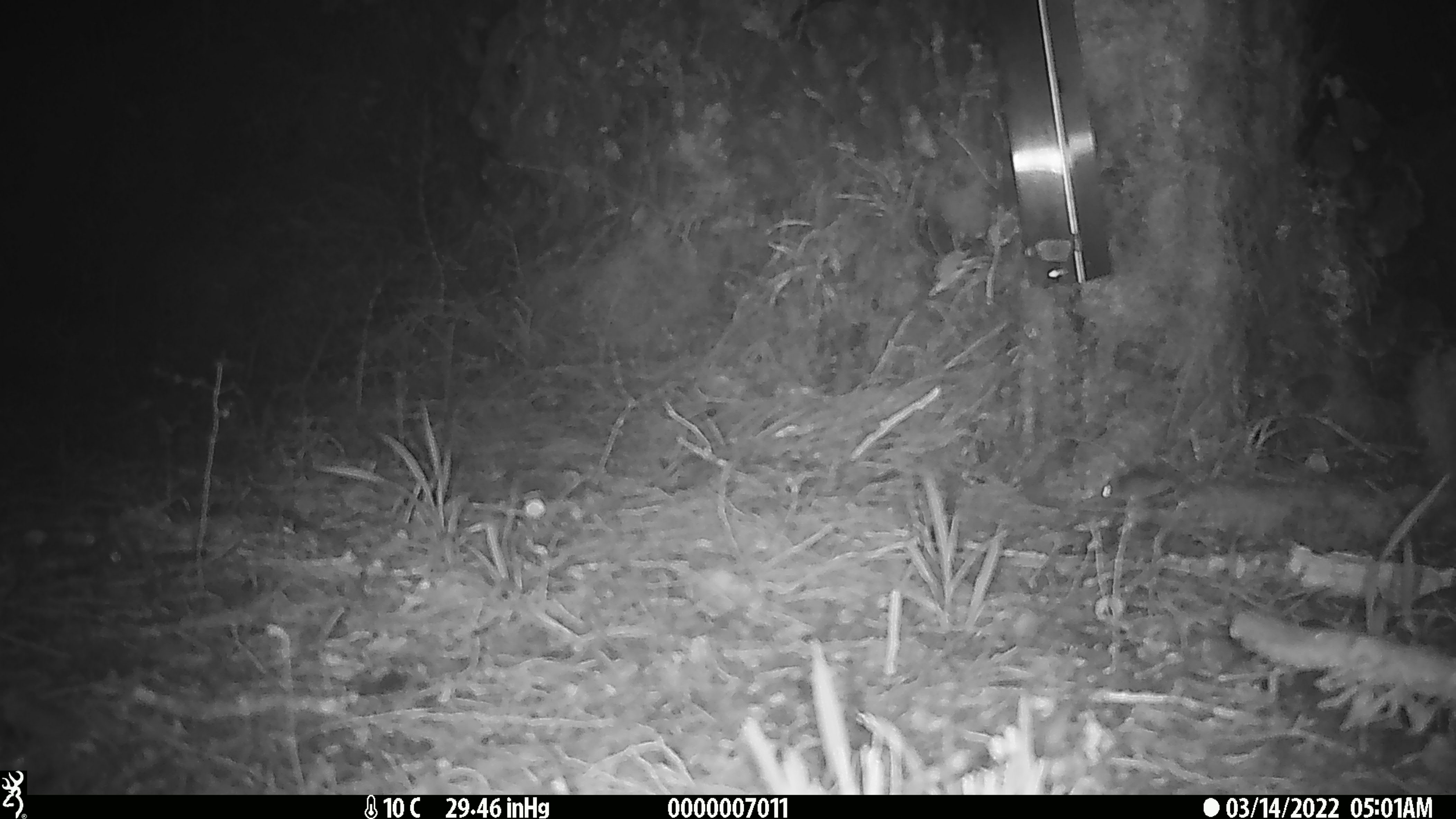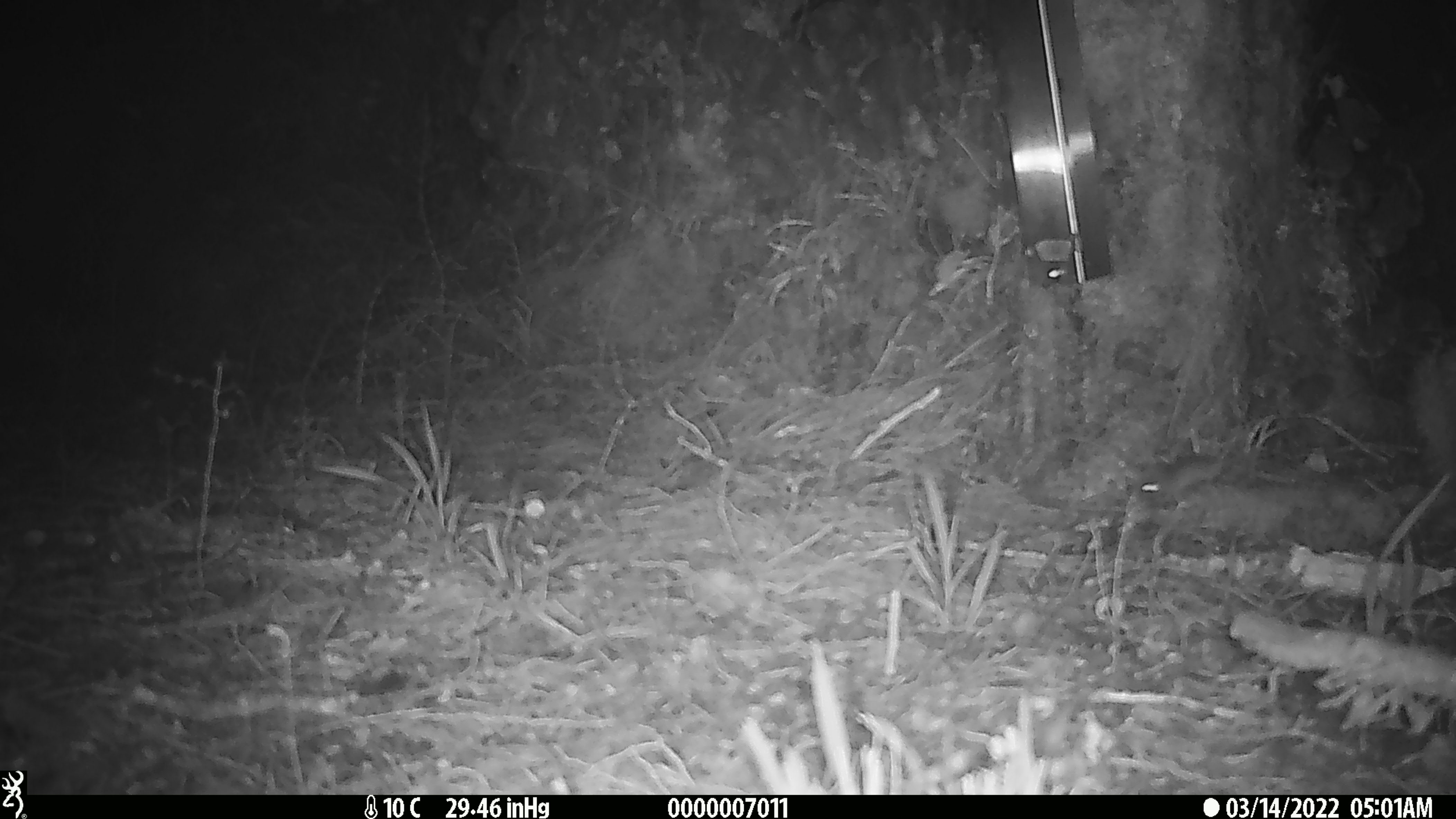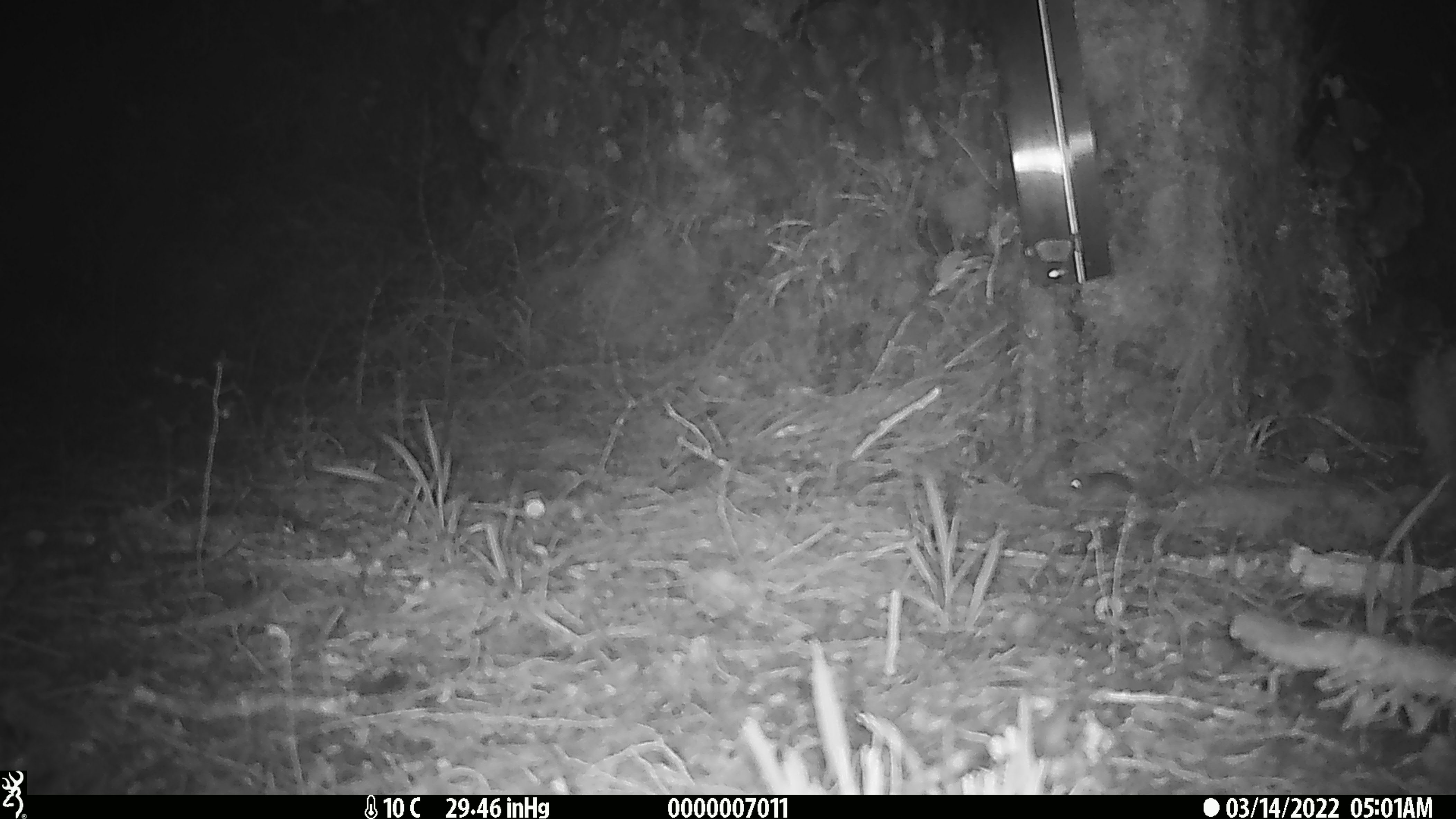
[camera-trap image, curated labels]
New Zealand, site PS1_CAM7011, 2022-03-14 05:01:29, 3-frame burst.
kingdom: Animalia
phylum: Chordata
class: Mammalia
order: Rodentia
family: Muridae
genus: Mus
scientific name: Mus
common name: mouse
Mouse (Mus).